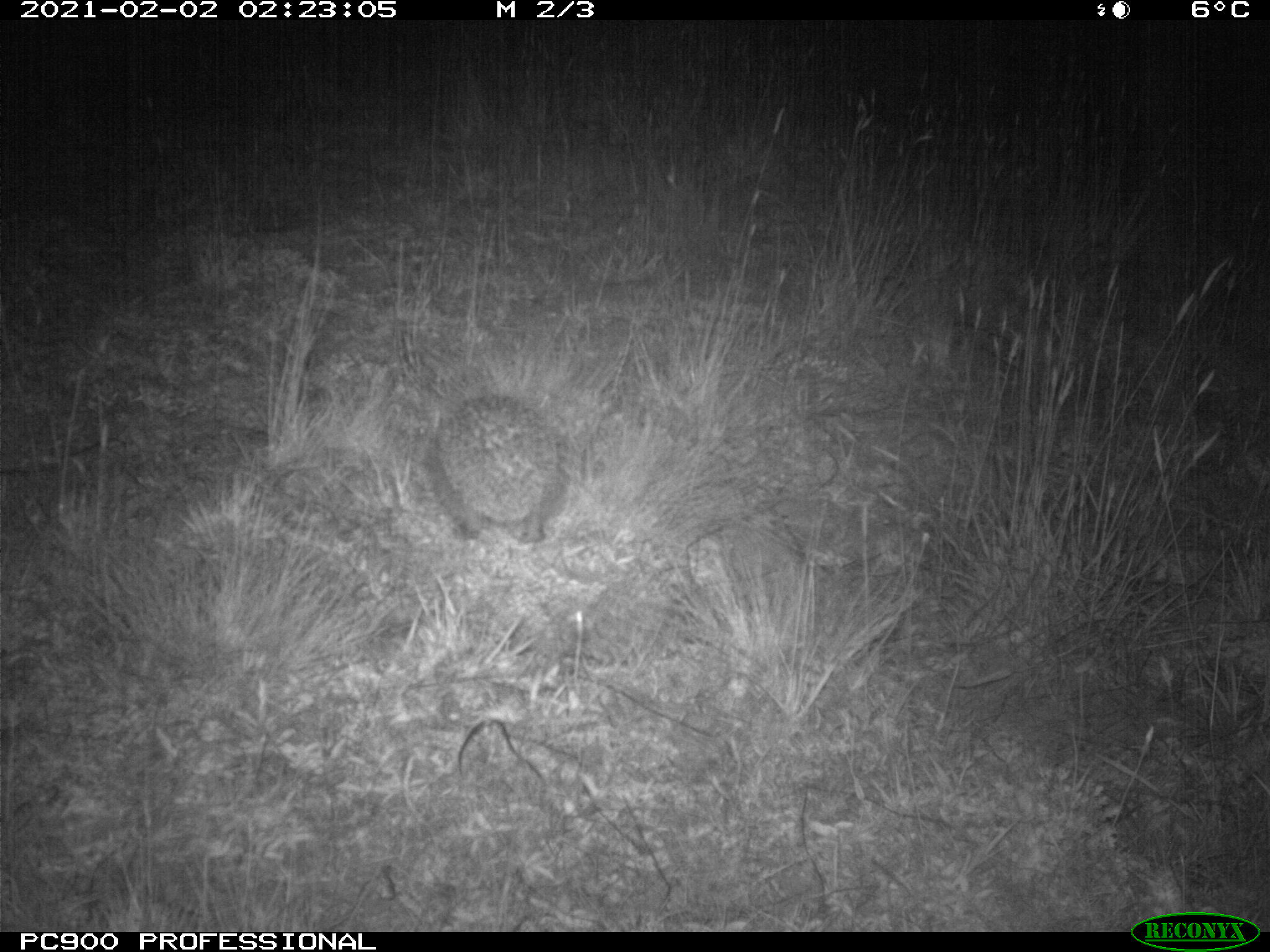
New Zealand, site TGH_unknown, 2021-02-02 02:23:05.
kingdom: Animalia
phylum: Chordata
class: Mammalia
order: Eulipotyphla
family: Erinaceidae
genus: Erinaceus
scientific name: Erinaceus europaeus europaeus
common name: european hedgehog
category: hedgehog